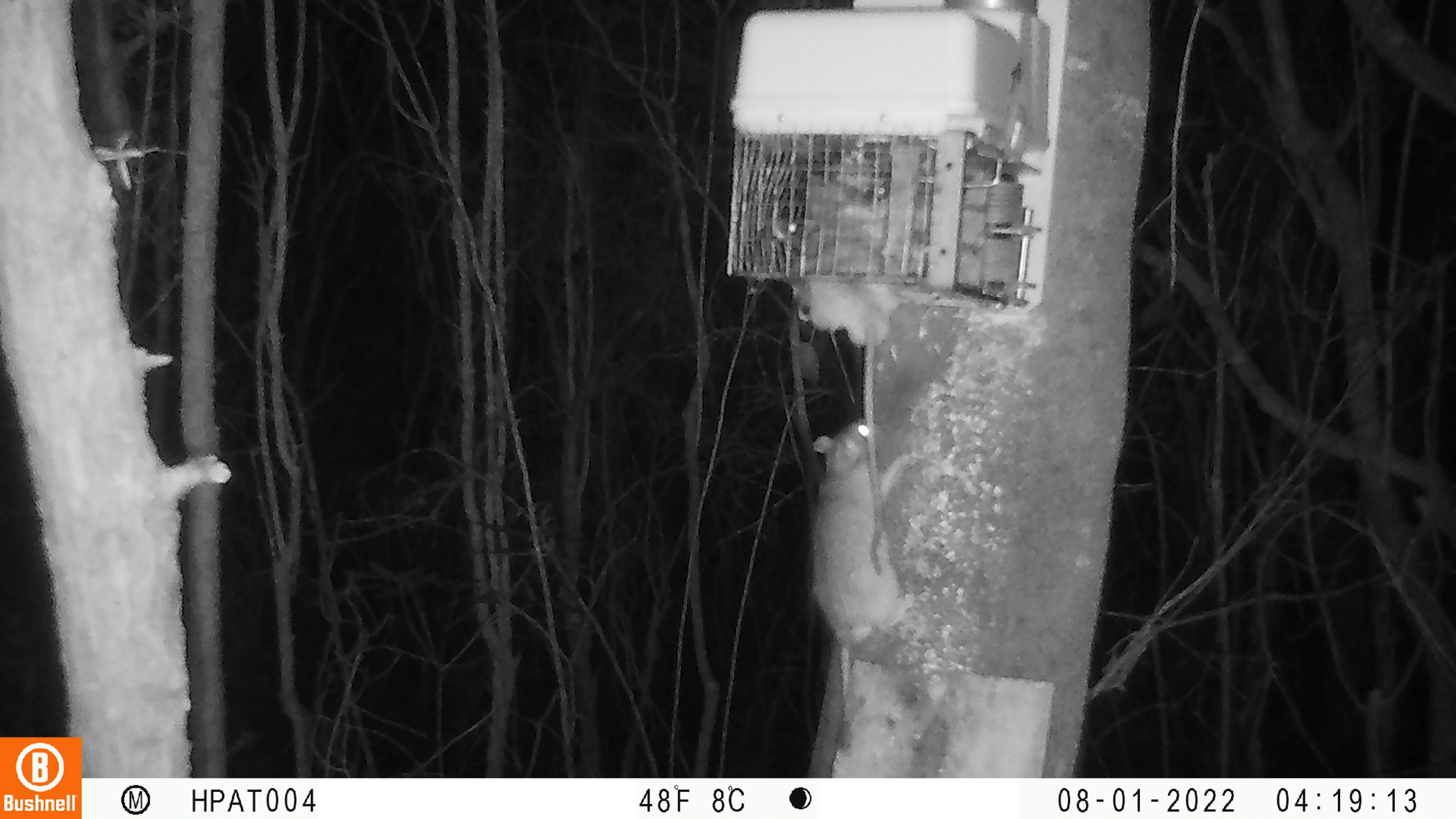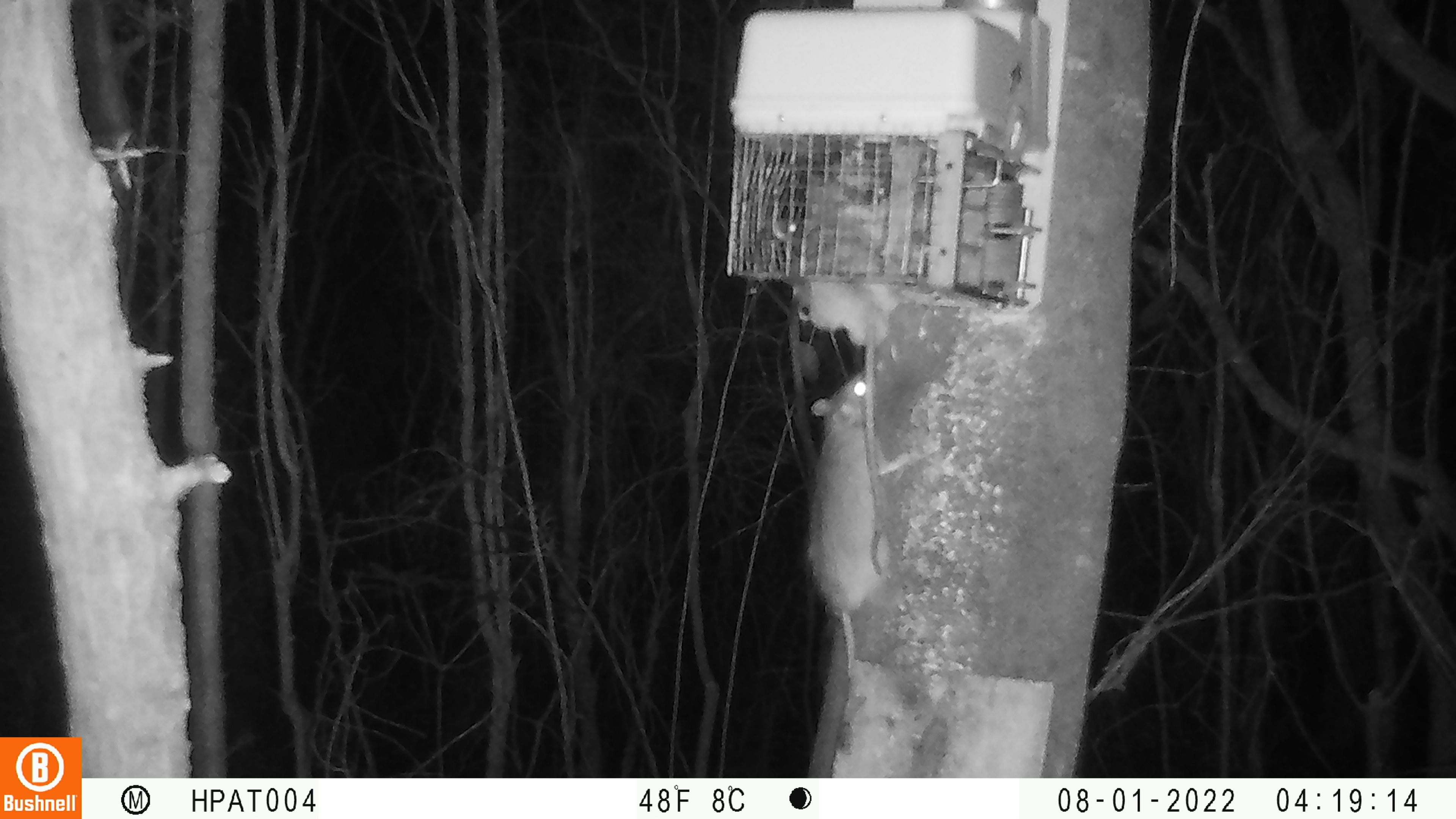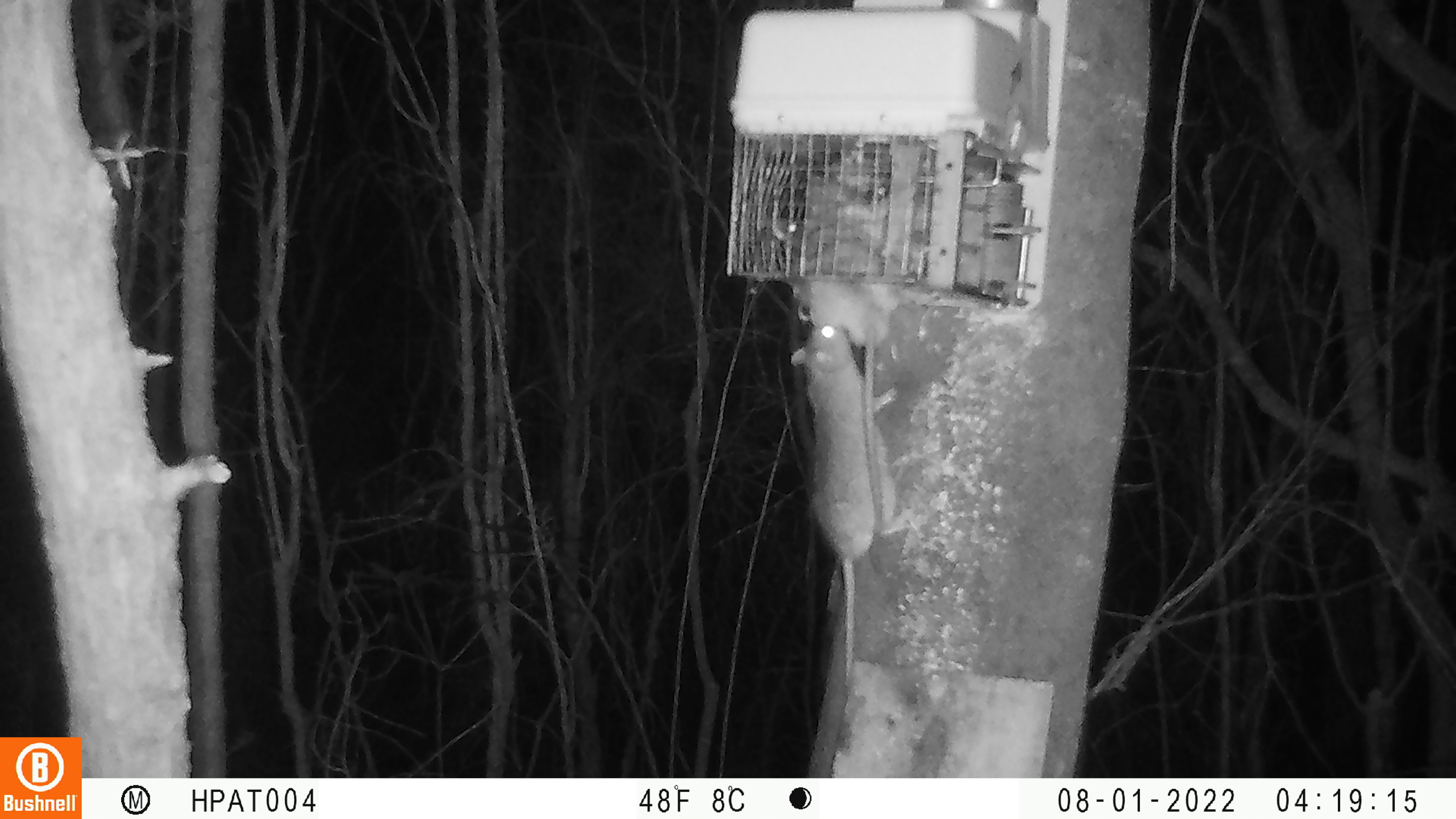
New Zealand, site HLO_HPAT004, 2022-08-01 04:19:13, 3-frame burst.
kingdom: Animalia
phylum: Chordata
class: Mammalia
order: Rodentia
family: Muridae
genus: Rattus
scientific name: Rattus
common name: rat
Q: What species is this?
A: Rat (Rattus).